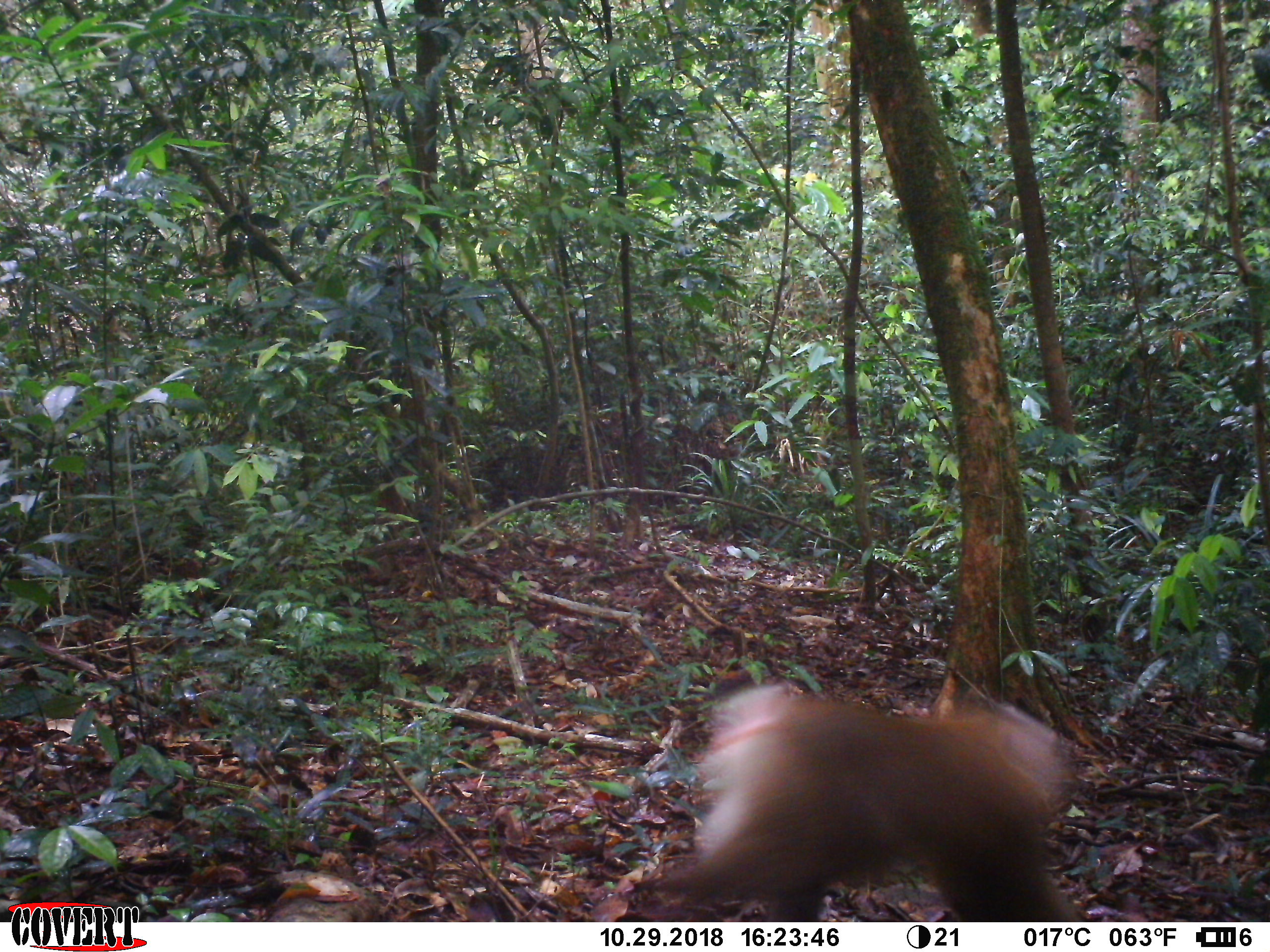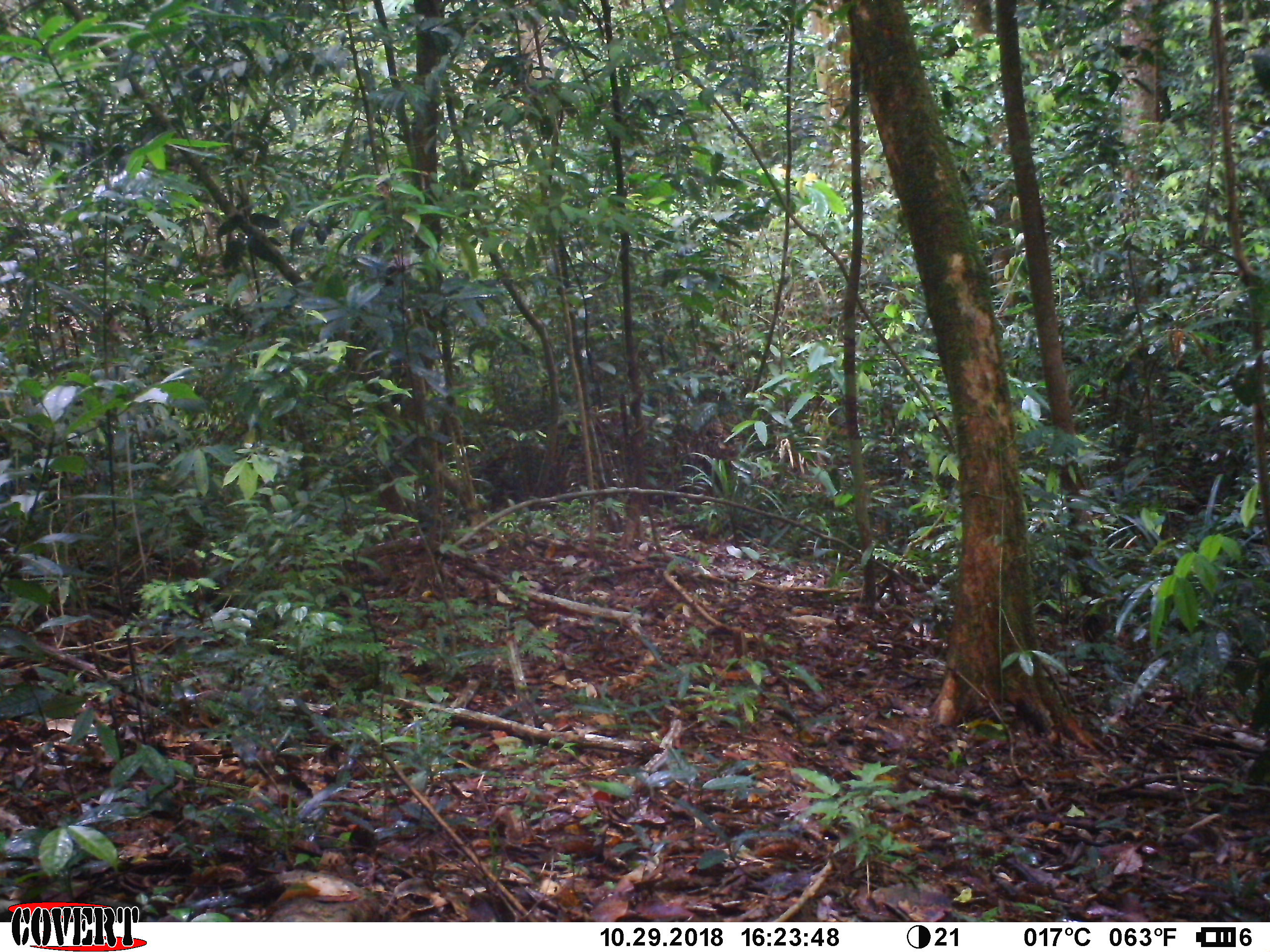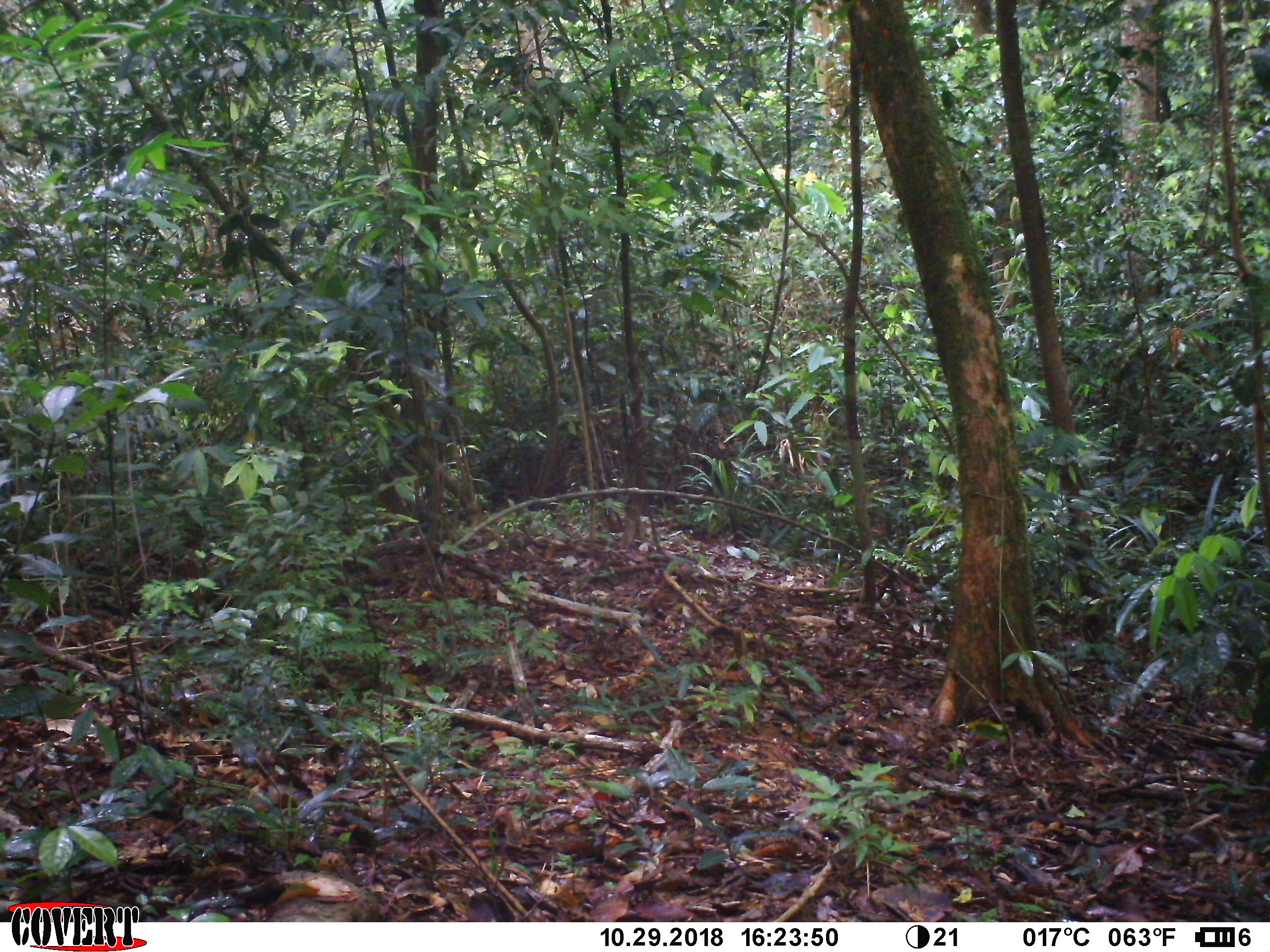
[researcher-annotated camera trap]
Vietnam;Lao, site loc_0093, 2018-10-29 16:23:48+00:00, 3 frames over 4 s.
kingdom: Animalia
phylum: Chordata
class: Mammalia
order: Primates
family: Cercopithecidae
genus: Macaca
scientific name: Macaca nemestrina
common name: pig-tailed macaque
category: pig tailed macaque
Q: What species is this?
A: Pig tailed macaque (pig-tailed macaque) (Macaca nemestrina).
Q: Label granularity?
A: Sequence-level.